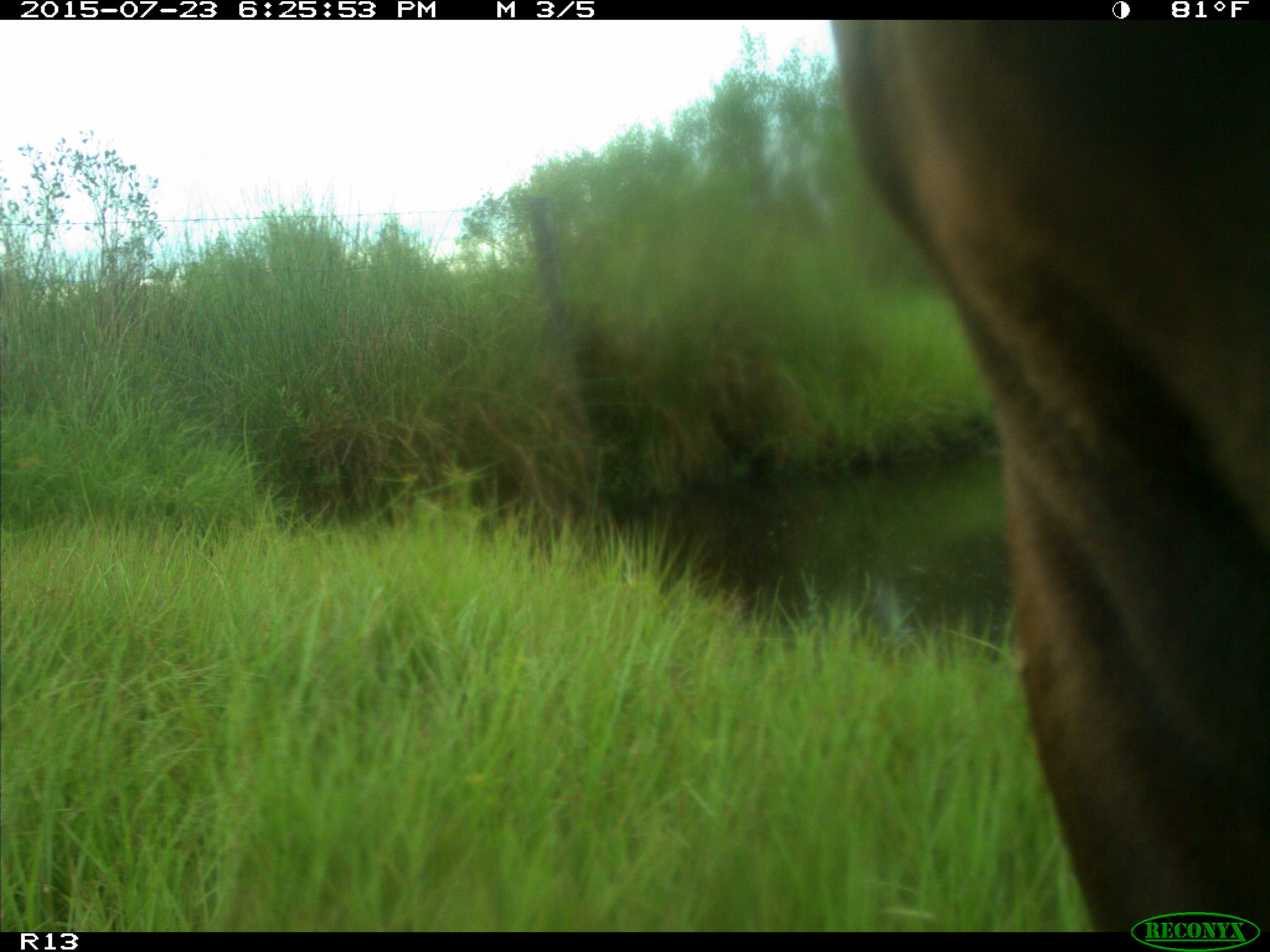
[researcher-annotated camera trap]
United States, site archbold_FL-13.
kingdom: Animalia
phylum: Chordata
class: Mammalia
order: Artiodactyla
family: Bovidae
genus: Bos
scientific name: Bos taurus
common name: domestic cow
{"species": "Bos taurus (domestic cow)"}